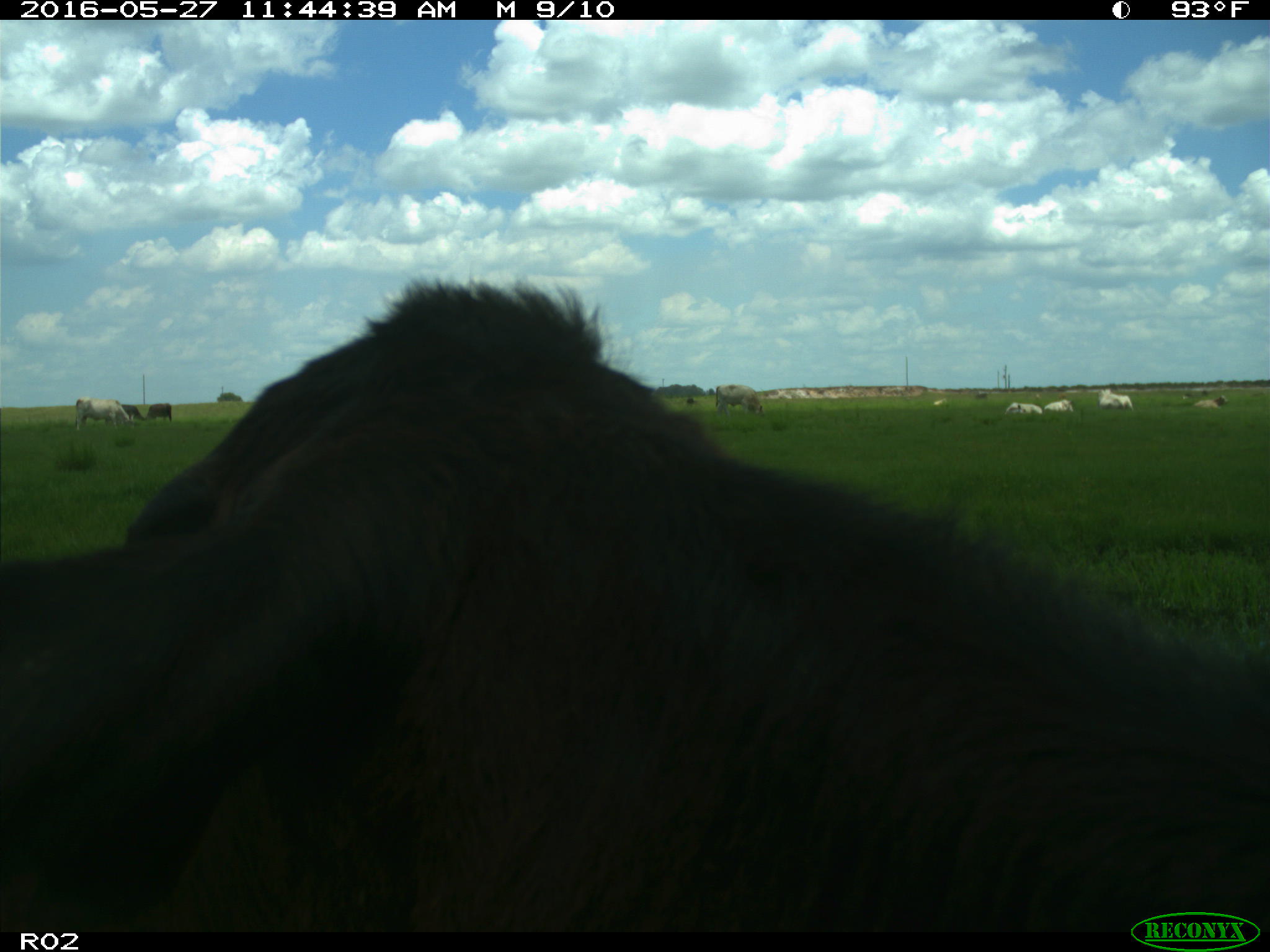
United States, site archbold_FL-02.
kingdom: Animalia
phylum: Chordata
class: Mammalia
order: Artiodactyla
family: Bovidae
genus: Bos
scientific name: Bos taurus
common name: domestic cow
Bos taurus (domestic cow).